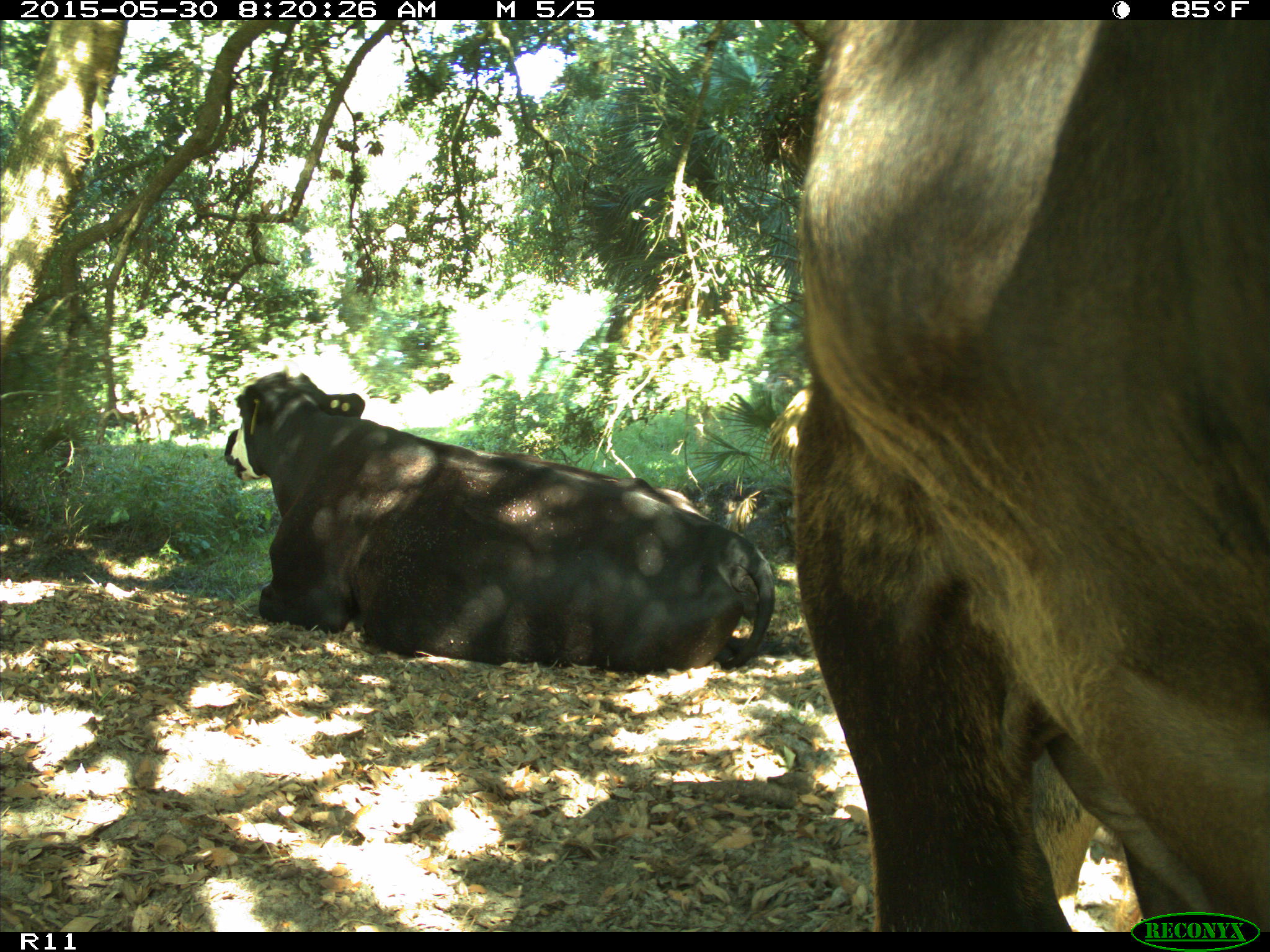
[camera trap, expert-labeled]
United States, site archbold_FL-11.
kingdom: Animalia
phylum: Chordata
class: Mammalia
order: Artiodactyla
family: Bovidae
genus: Bos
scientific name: Bos taurus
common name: domestic cow